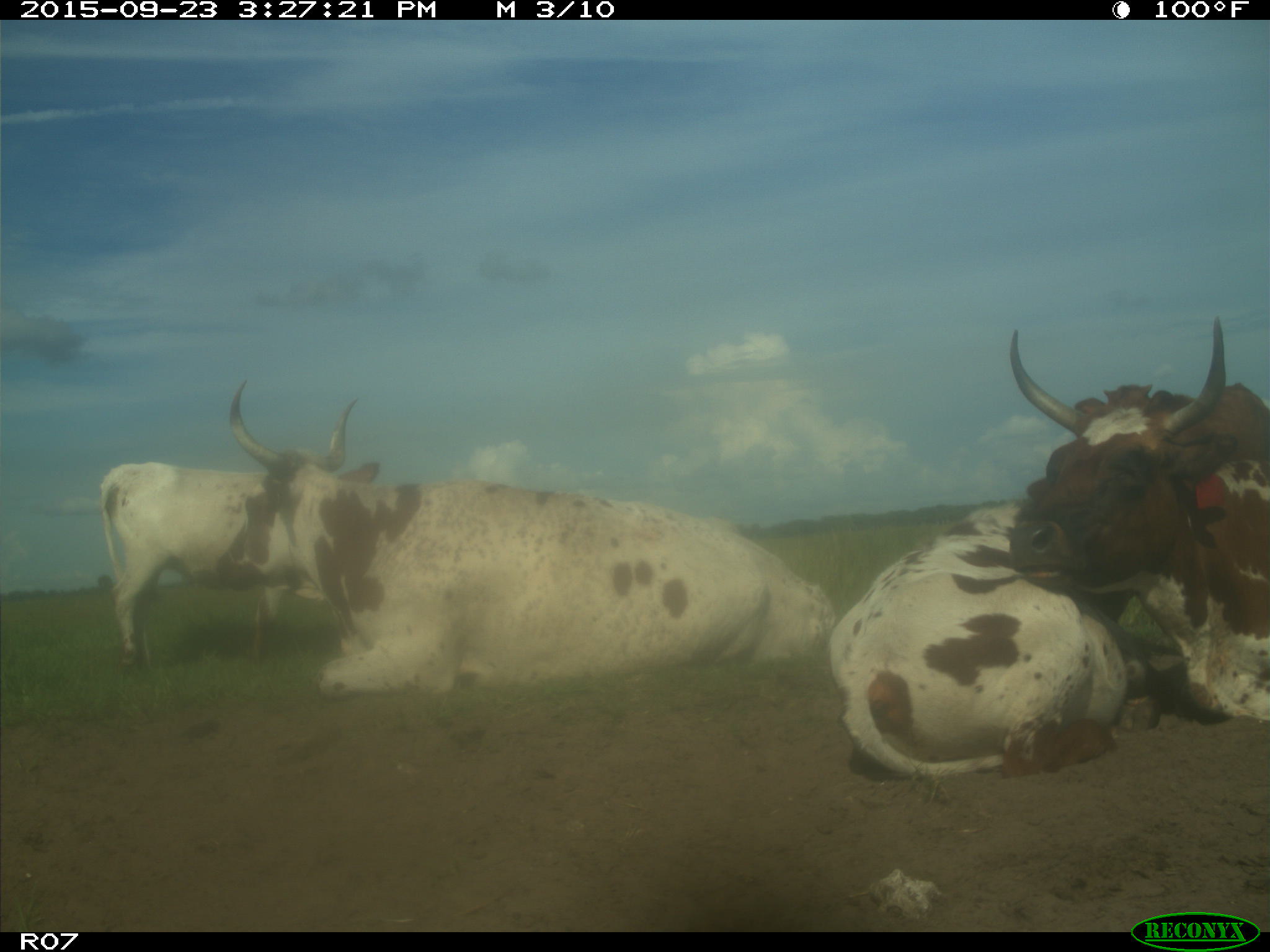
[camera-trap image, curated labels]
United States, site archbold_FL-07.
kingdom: Animalia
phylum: Chordata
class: Mammalia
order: Artiodactyla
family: Bovidae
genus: Bos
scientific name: Bos taurus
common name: domestic cow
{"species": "Bos taurus (domestic cow)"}